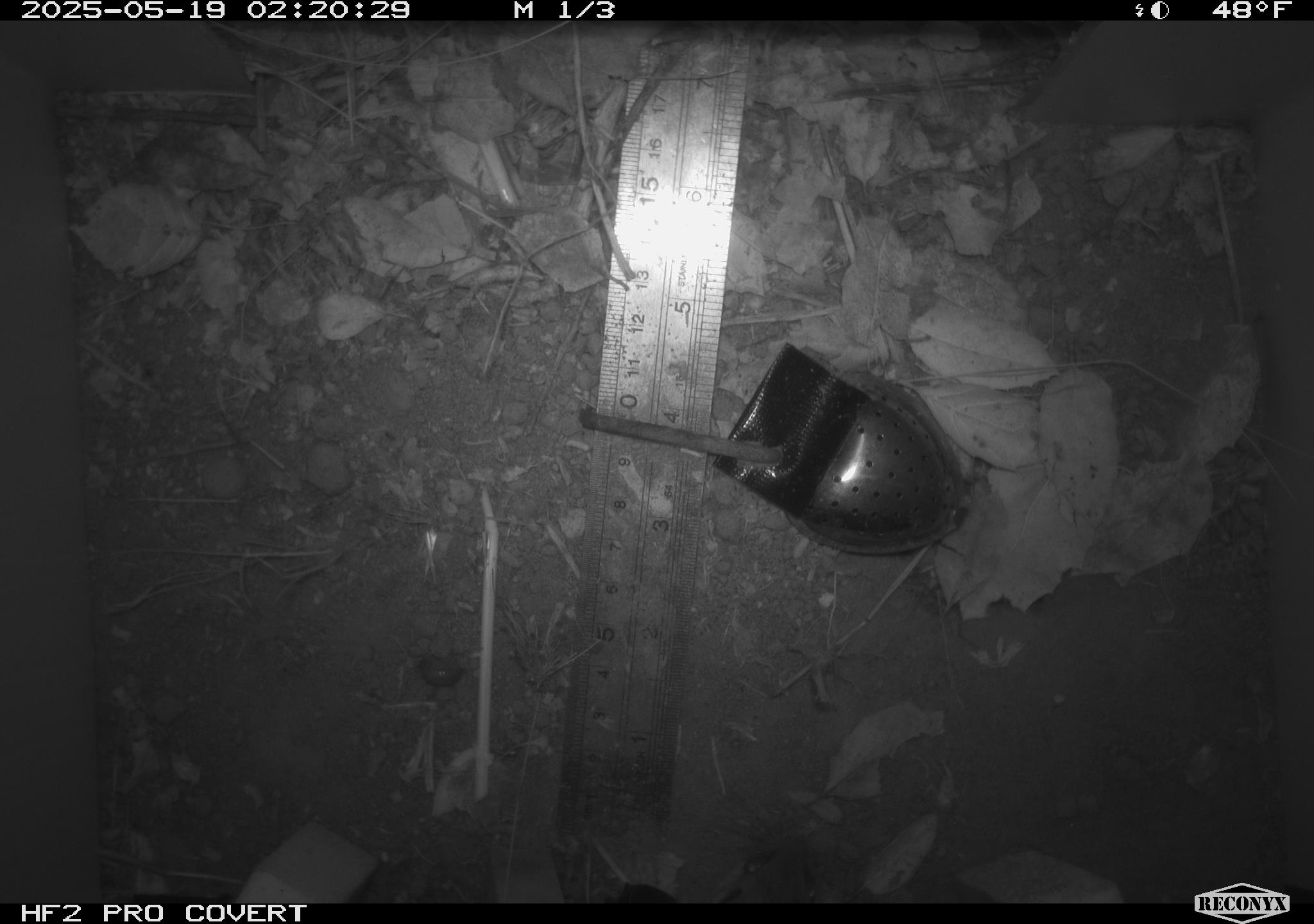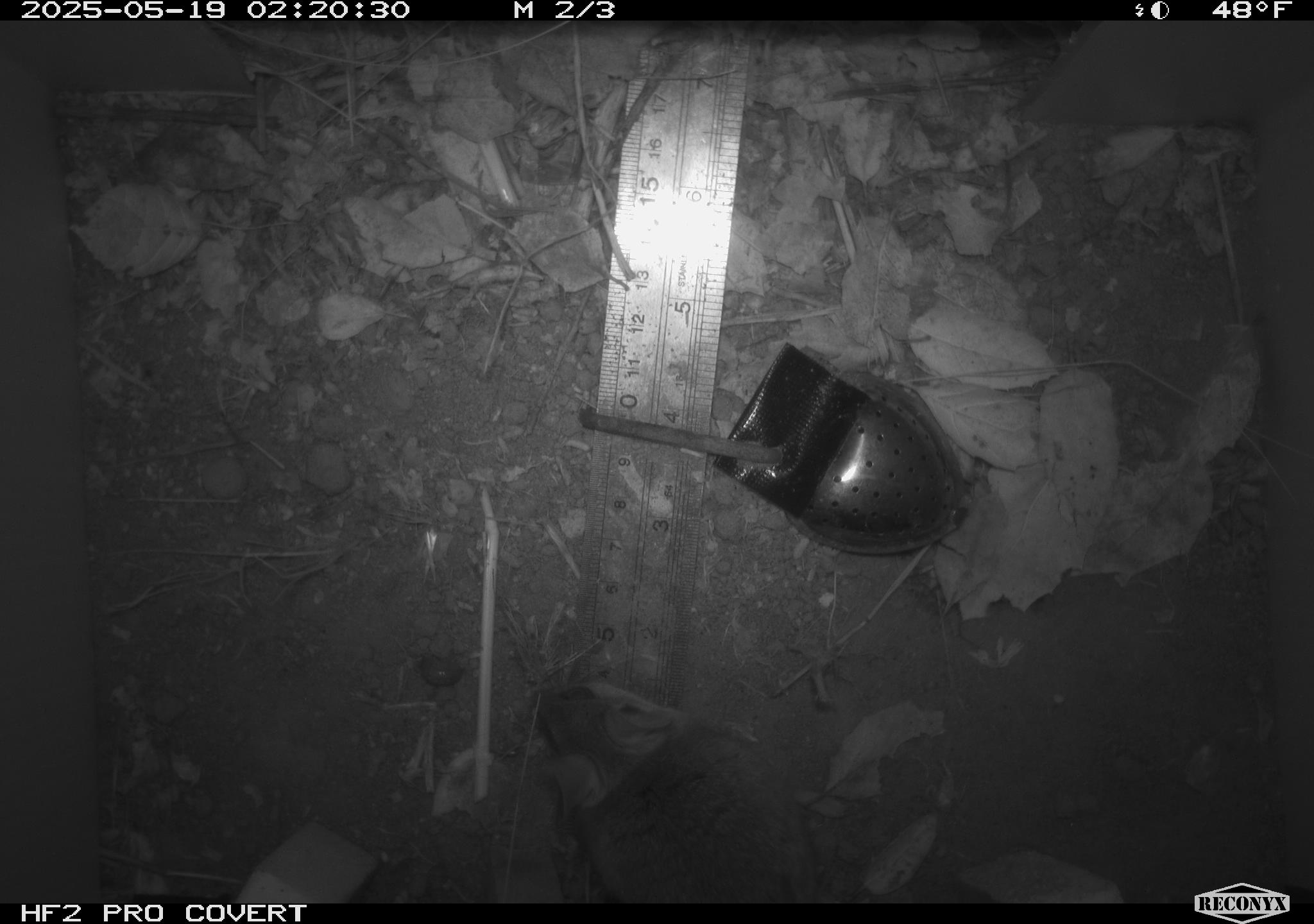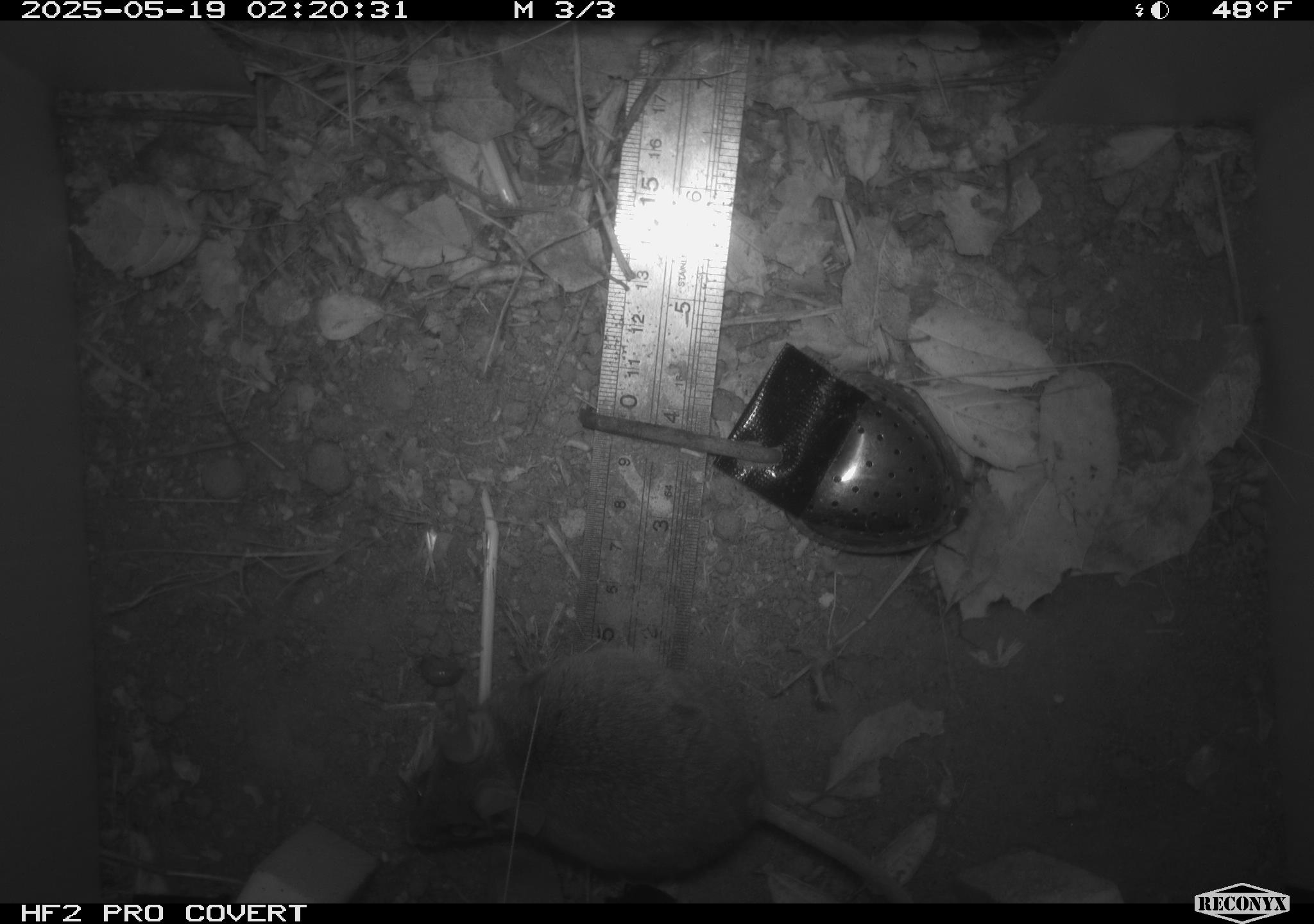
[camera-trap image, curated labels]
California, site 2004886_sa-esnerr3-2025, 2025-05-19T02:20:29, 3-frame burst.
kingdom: Animalia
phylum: Chordata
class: Mammalia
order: Rodentia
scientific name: Rodentia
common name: rodent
Rodent (Rodentia).